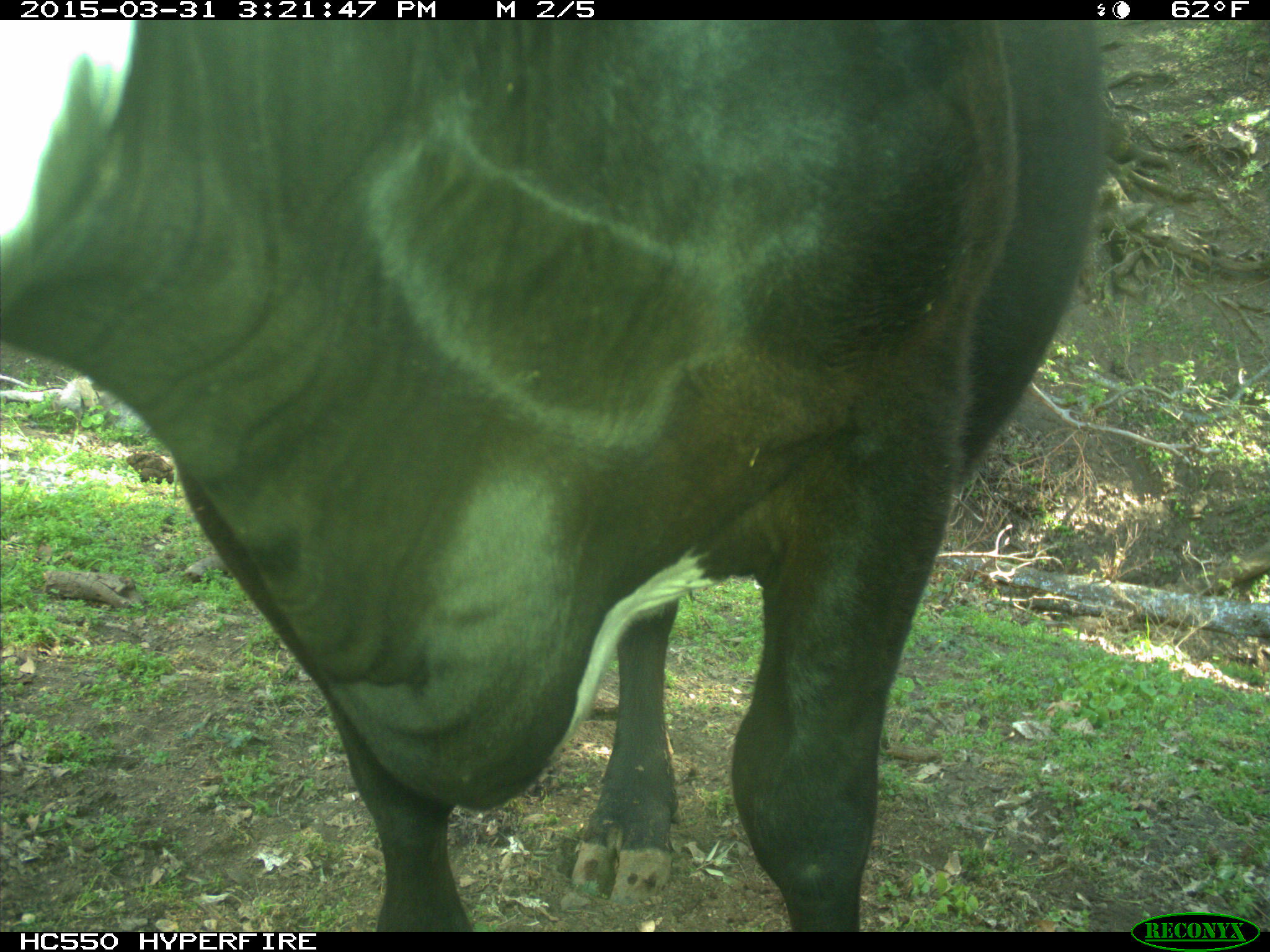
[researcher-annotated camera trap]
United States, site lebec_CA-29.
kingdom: Animalia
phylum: Chordata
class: Mammalia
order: Artiodactyla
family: Bovidae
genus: Bos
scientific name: Bos taurus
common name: domestic cow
Bos taurus (domestic cow).